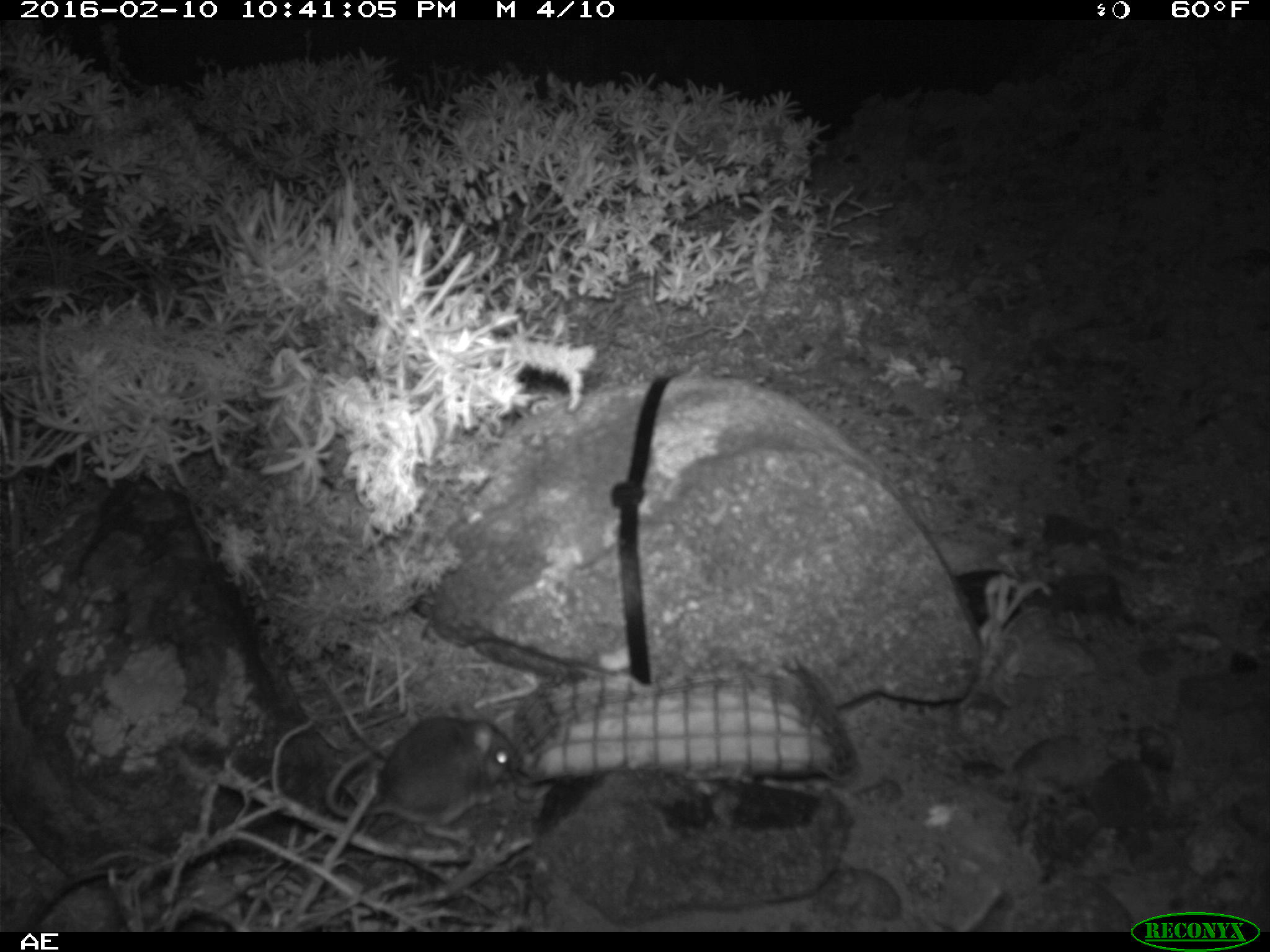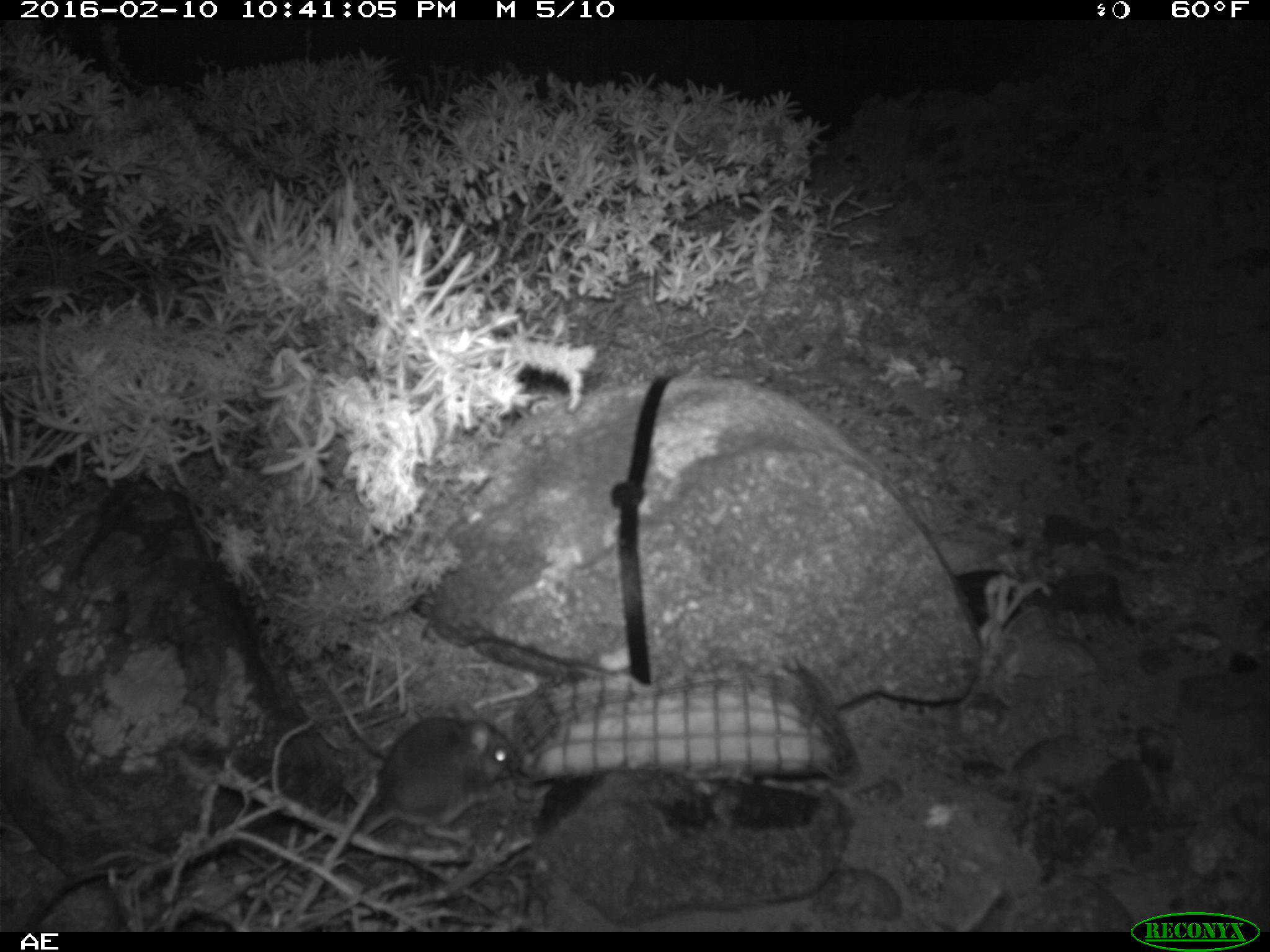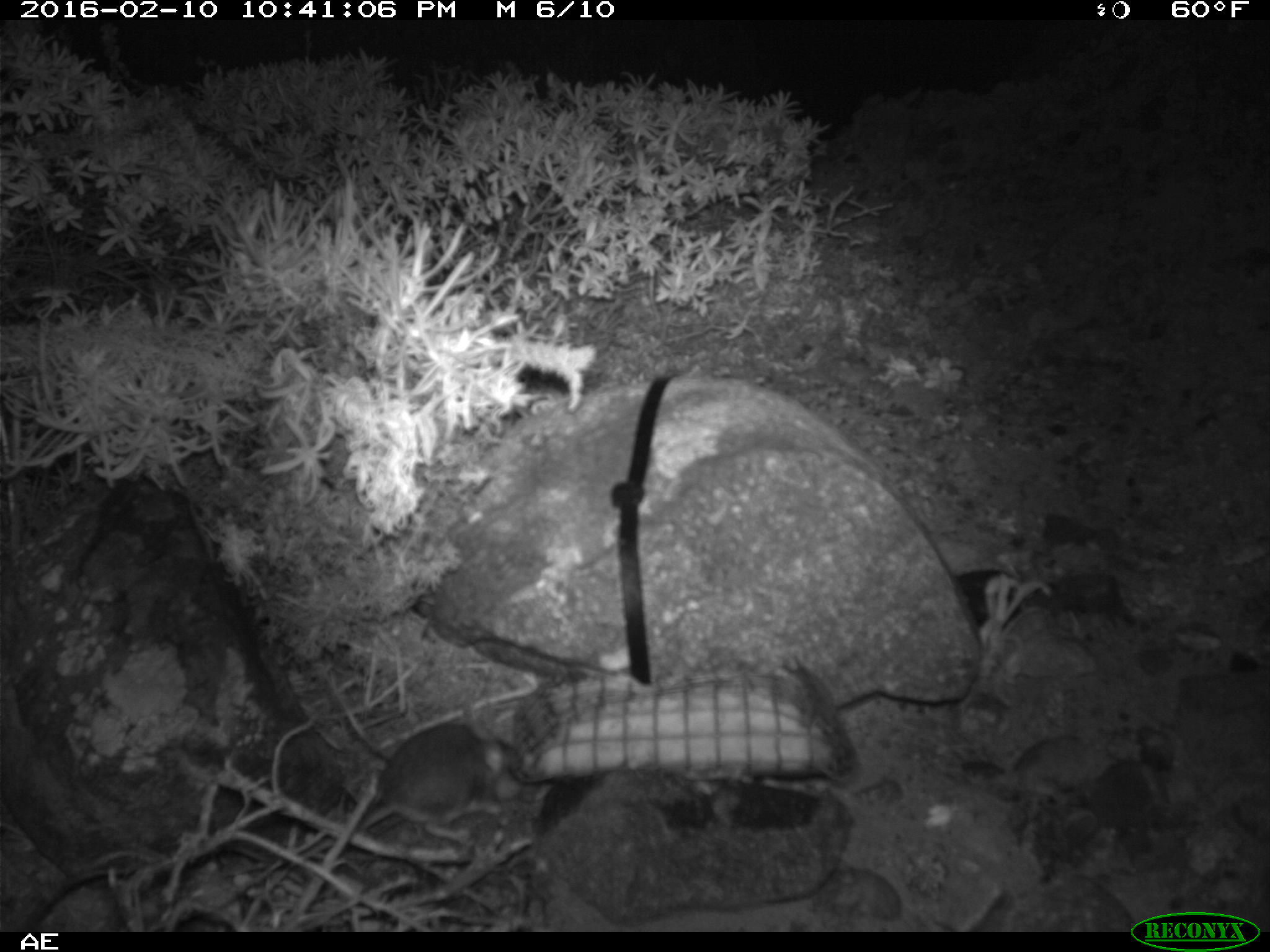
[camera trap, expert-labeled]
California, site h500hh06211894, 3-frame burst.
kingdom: Animalia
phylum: Chordata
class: Mammalia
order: Rodentia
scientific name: Rodentia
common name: rodent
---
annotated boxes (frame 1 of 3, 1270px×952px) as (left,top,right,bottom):
rodent: (326,707,515,840)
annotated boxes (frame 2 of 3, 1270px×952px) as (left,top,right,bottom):
rodent: (359,697,522,835)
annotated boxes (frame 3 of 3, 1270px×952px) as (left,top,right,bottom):
rodent: (314,720,524,850)